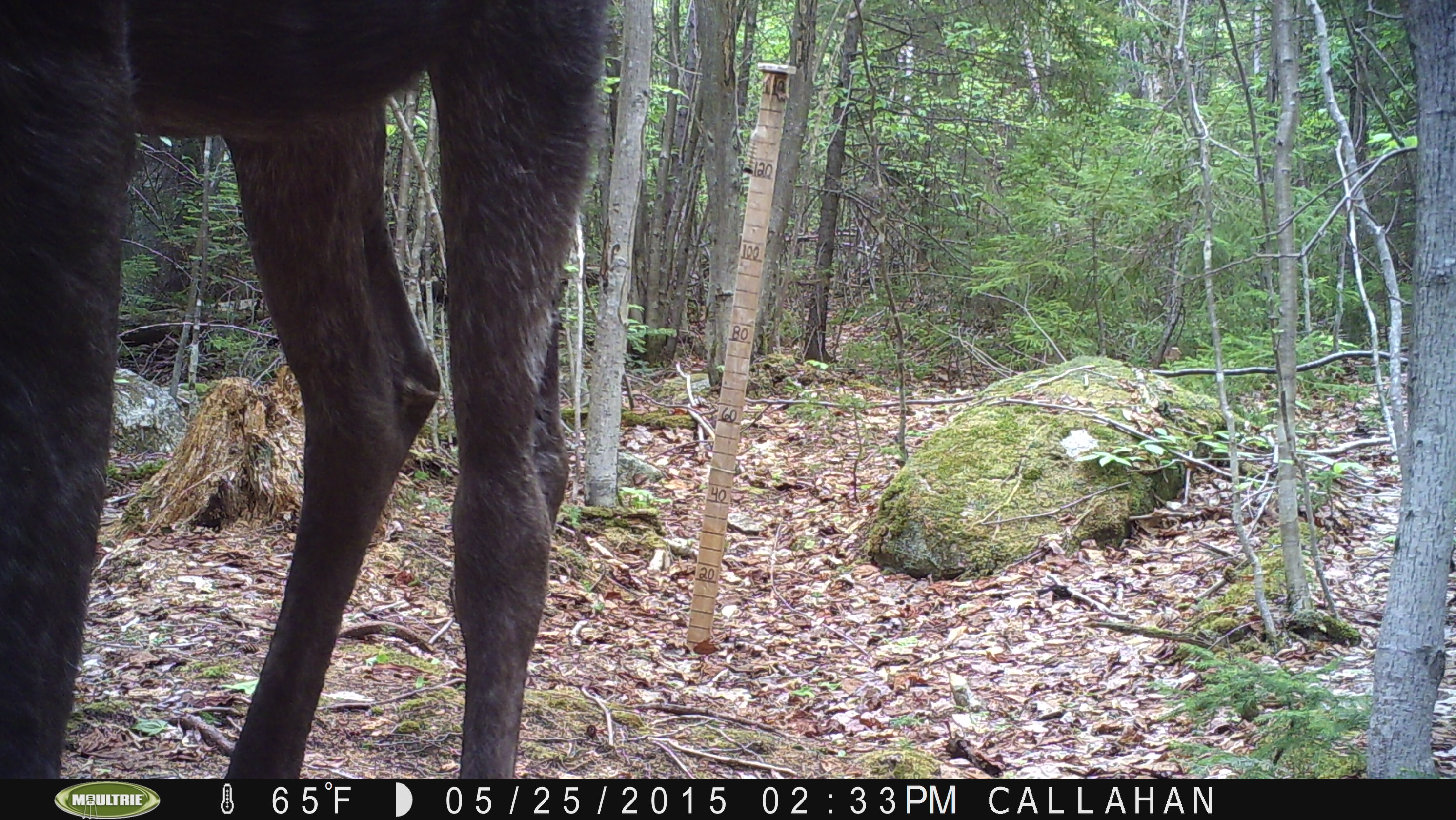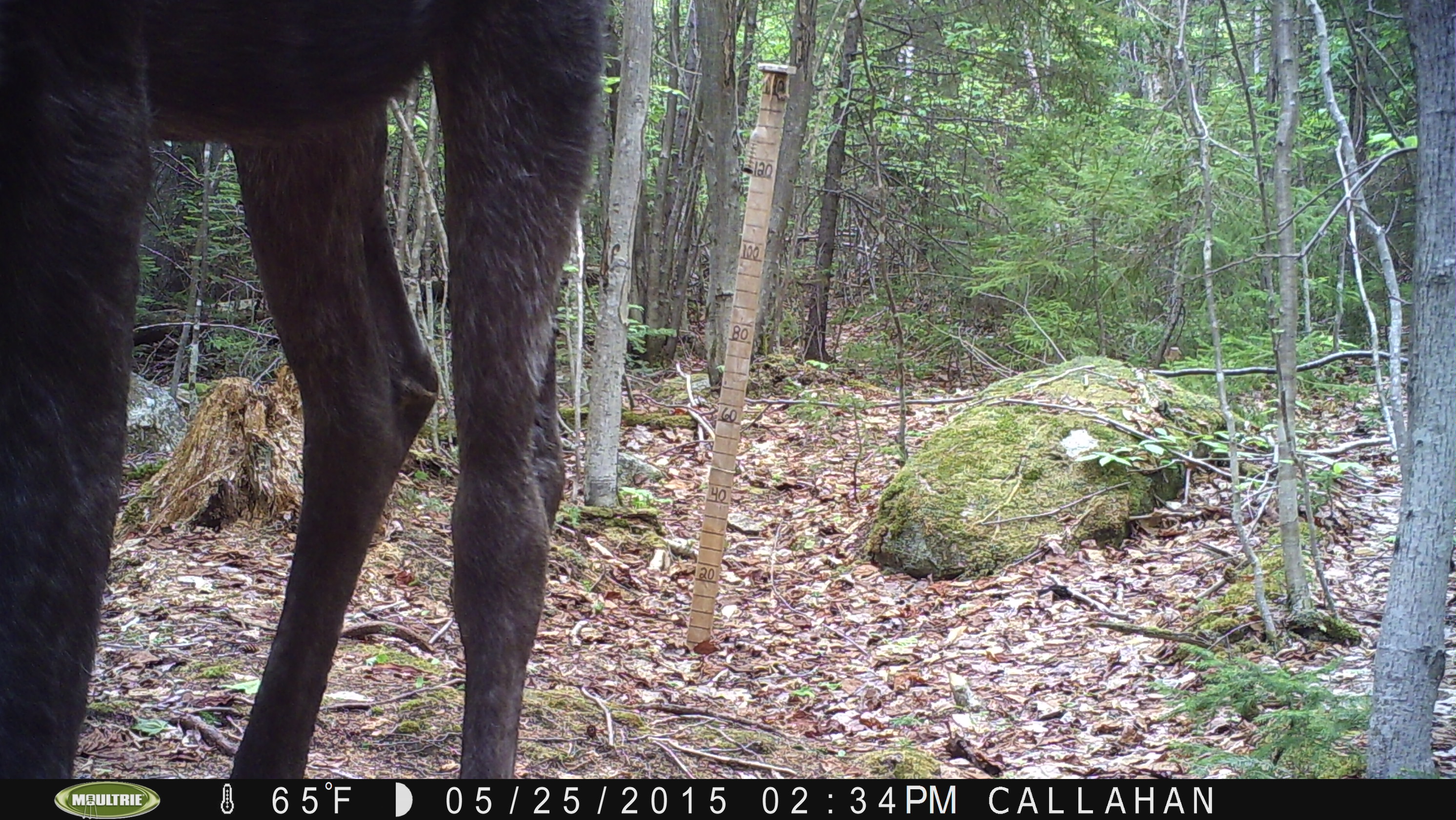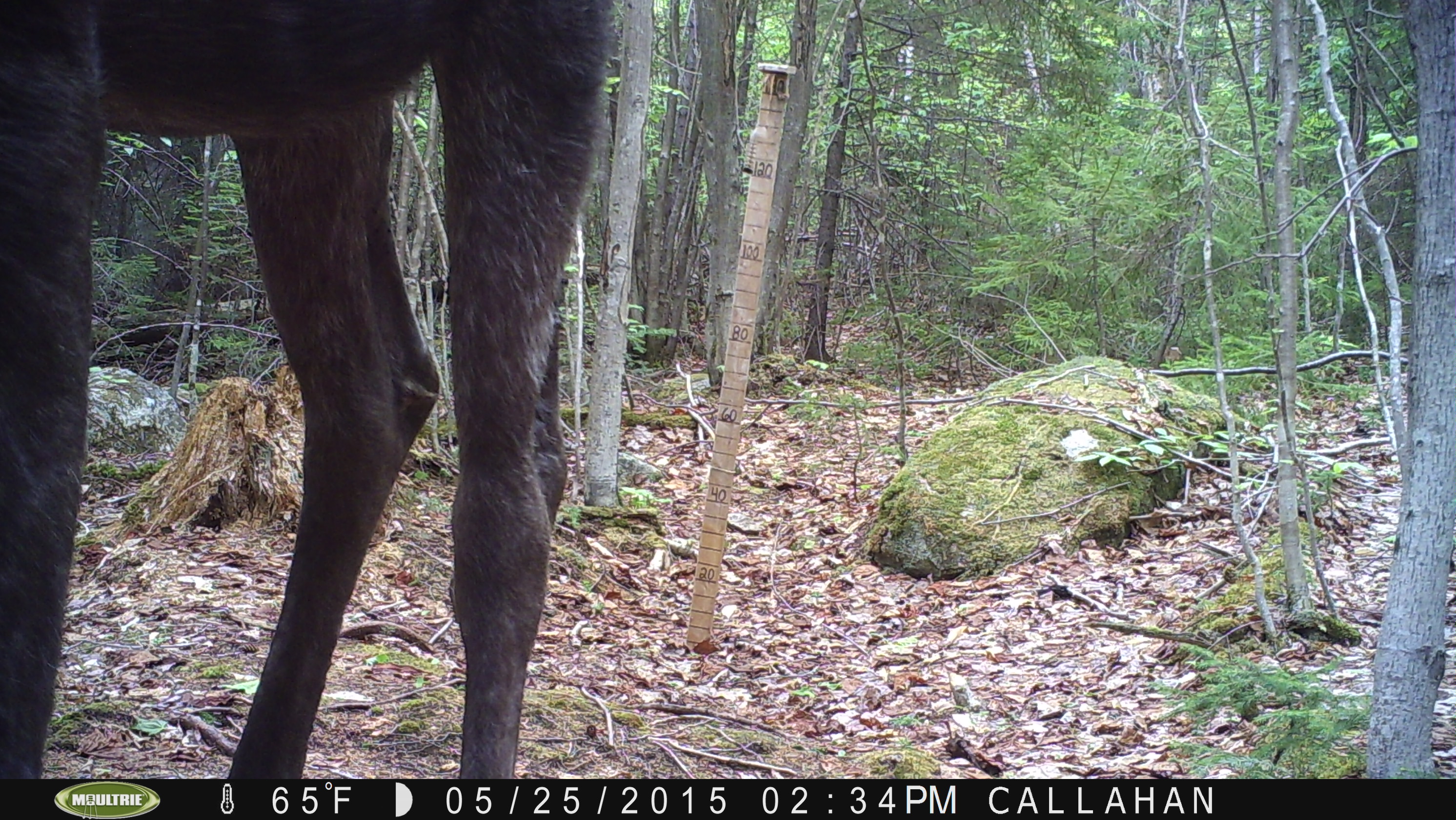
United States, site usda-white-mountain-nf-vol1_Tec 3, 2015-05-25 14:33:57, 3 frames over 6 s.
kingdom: Animalia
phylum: Chordata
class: Mammalia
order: Artiodactyla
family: Cervidae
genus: Alces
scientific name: Alces alces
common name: moose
Moose (Alces alces).